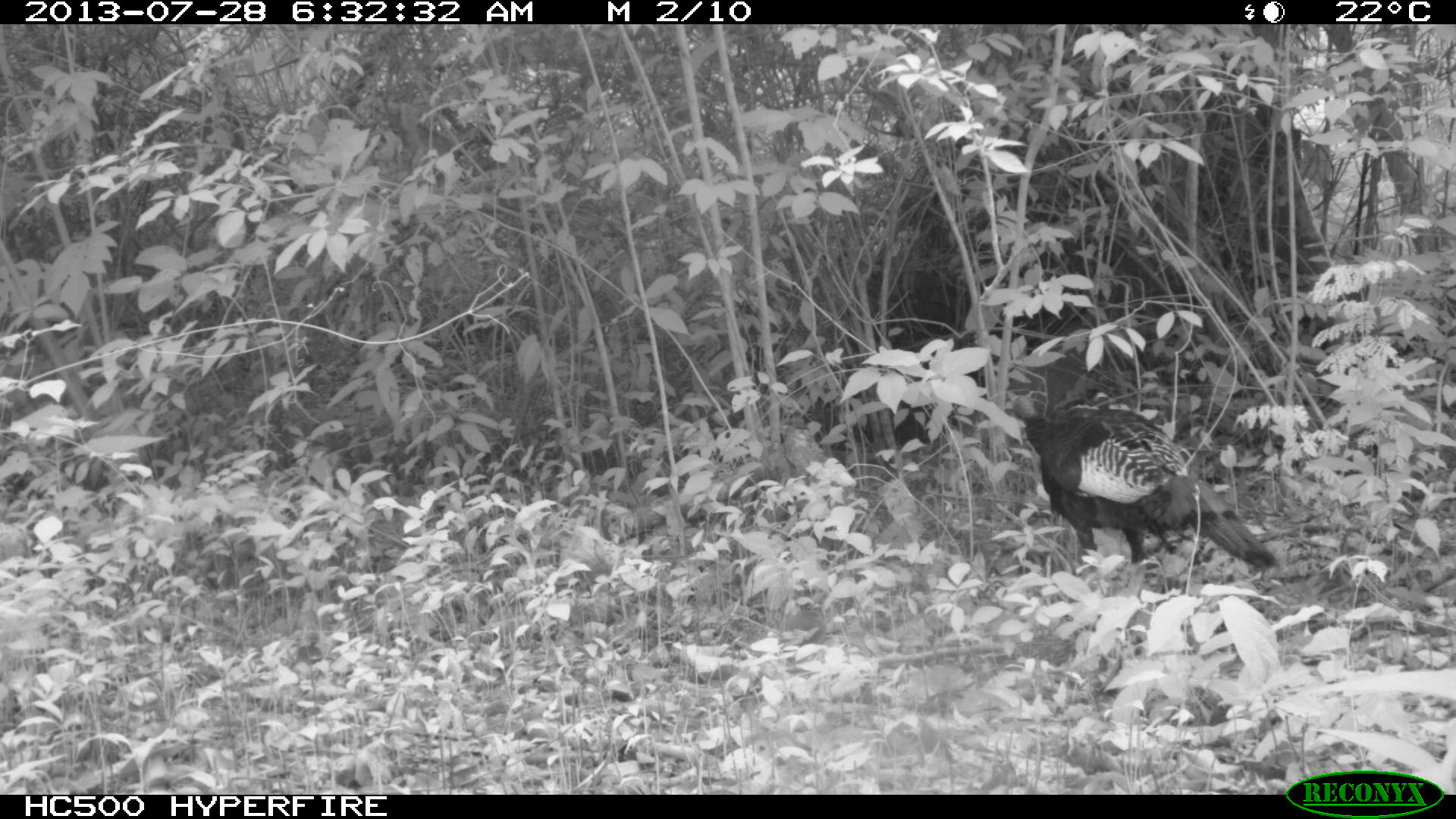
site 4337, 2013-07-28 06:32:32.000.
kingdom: Animalia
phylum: Chordata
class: Aves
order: Galliformes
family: Phasianidae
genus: Meleagris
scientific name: Meleagris ocellata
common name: ocellated turkey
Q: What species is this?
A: Meleagris ocellata (ocellated turkey).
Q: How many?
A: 1.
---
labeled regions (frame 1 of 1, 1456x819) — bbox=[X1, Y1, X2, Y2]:
meleagris ocellata: bbox=[1002, 392, 1274, 594]